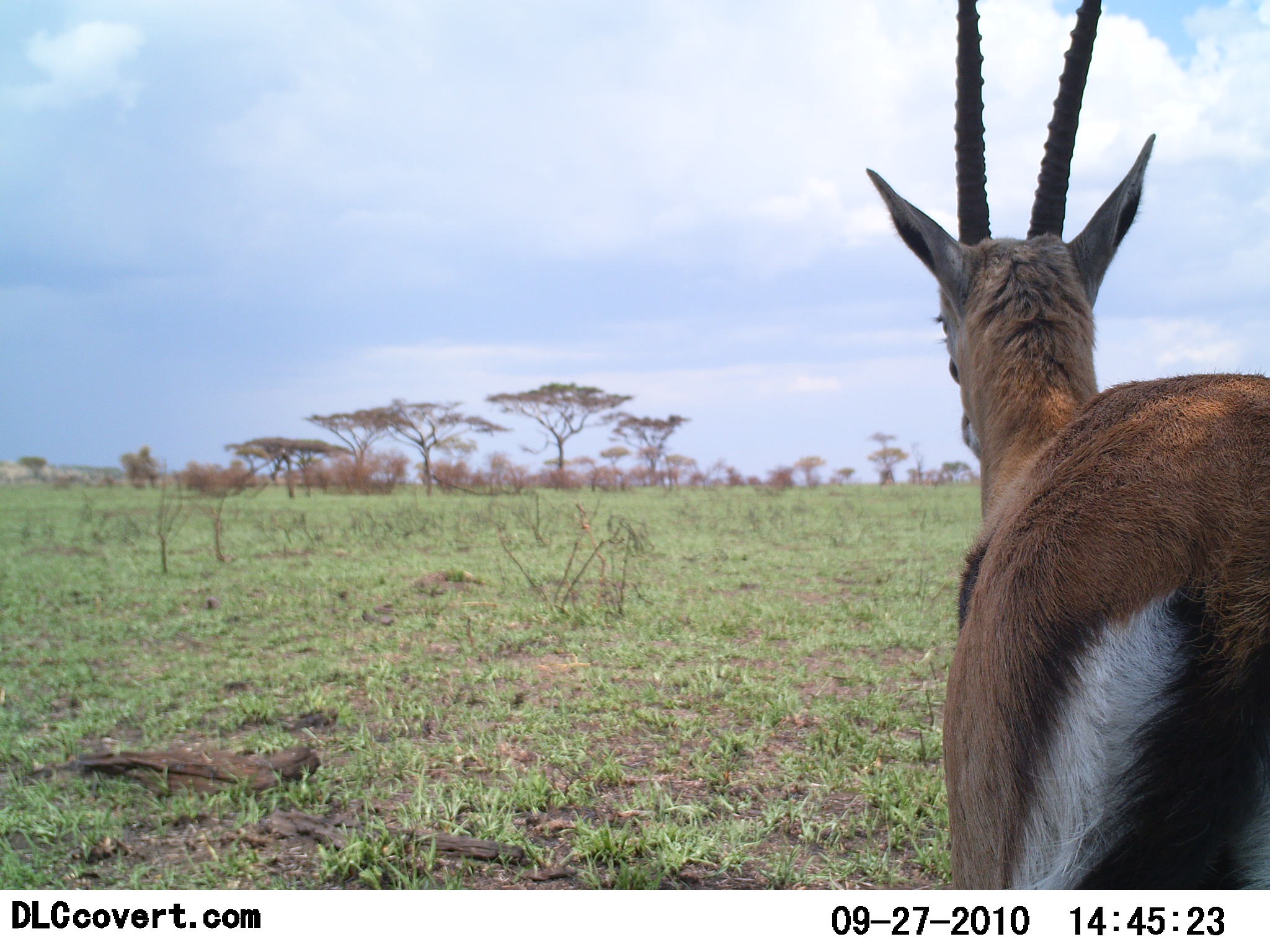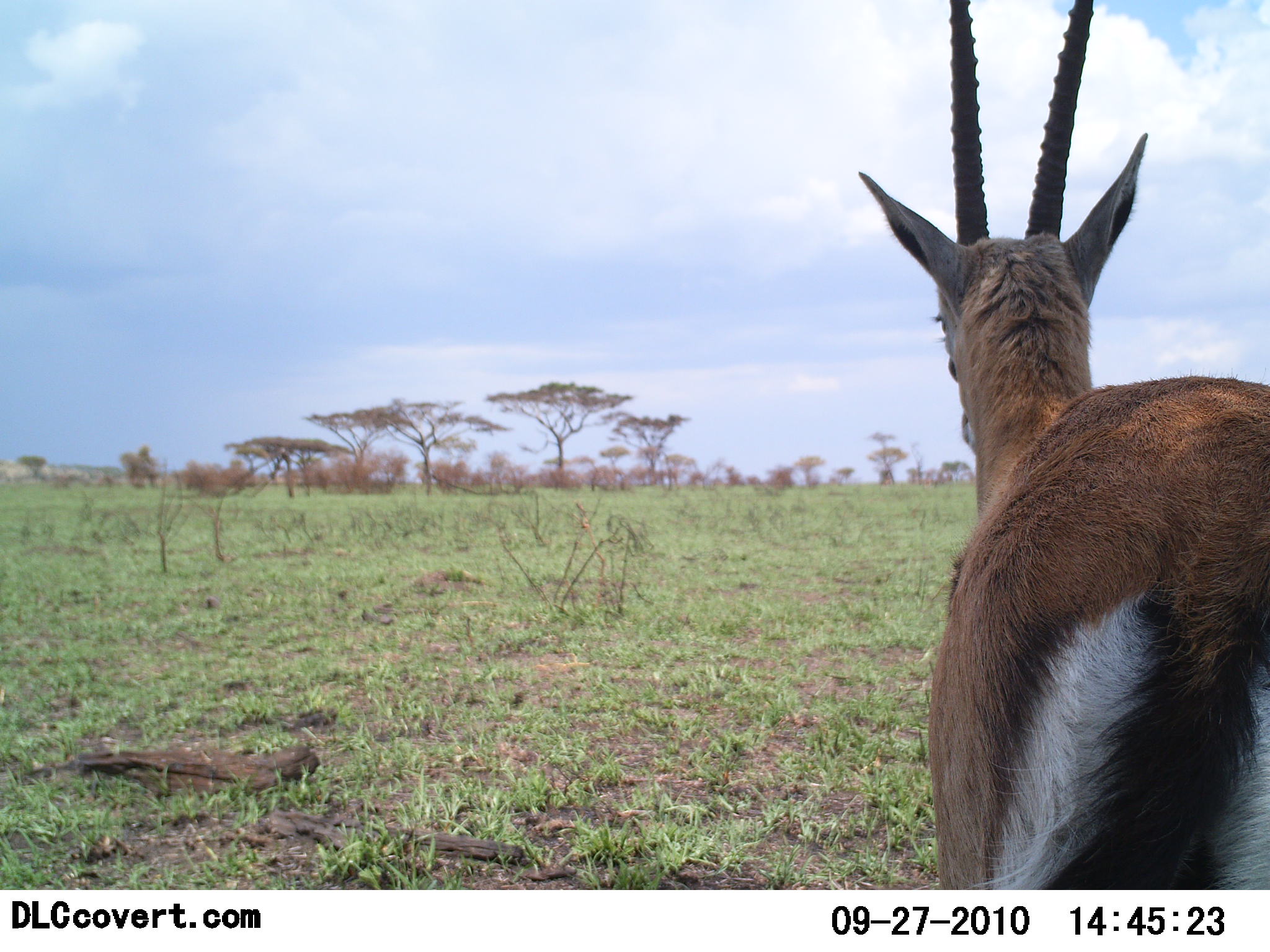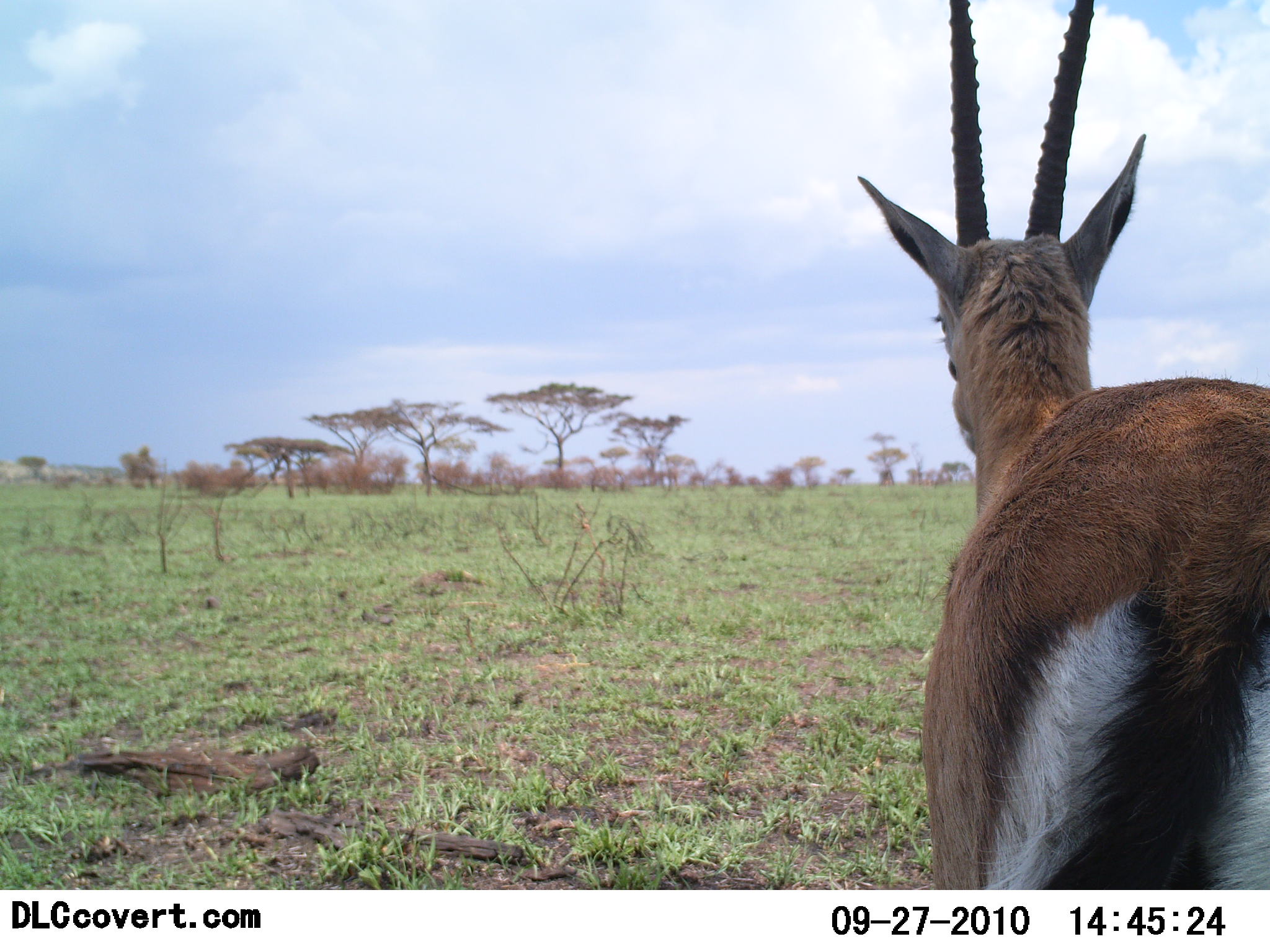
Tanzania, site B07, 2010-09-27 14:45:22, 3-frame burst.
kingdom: Animalia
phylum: Chordata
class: Mammalia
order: Artiodactyla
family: Bovidae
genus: Eudorcas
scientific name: Eudorcas thomsonii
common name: thomson's gazelle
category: gazellethomsons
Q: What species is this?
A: Gazellethomsons (thomson's gazelle) (Eudorcas thomsonii).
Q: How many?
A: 1.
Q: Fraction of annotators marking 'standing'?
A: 92%.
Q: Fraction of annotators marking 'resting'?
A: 0%.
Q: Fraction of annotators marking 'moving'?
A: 8%.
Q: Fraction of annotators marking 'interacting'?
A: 0%.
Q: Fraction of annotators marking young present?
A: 0%.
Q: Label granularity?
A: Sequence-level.